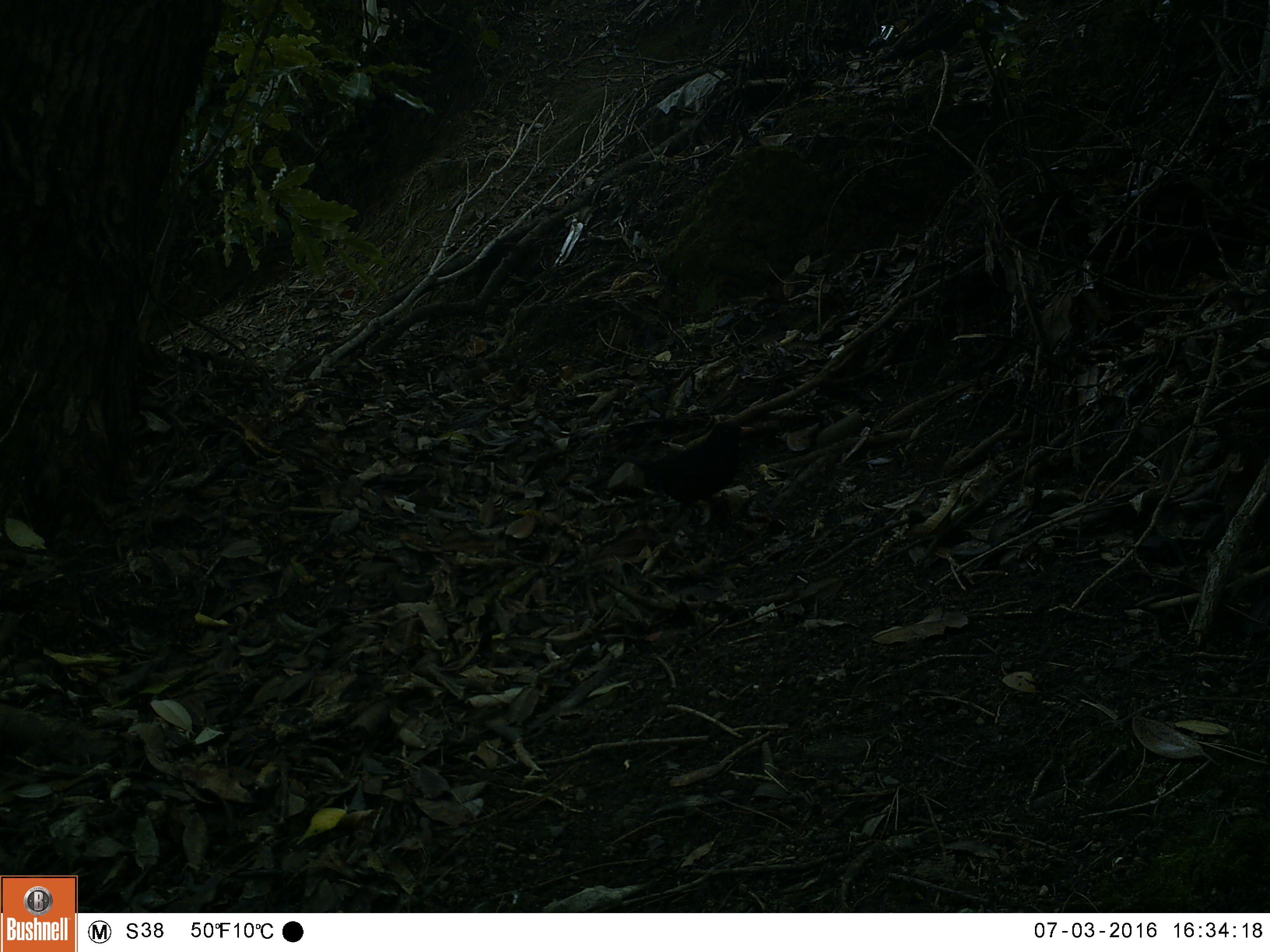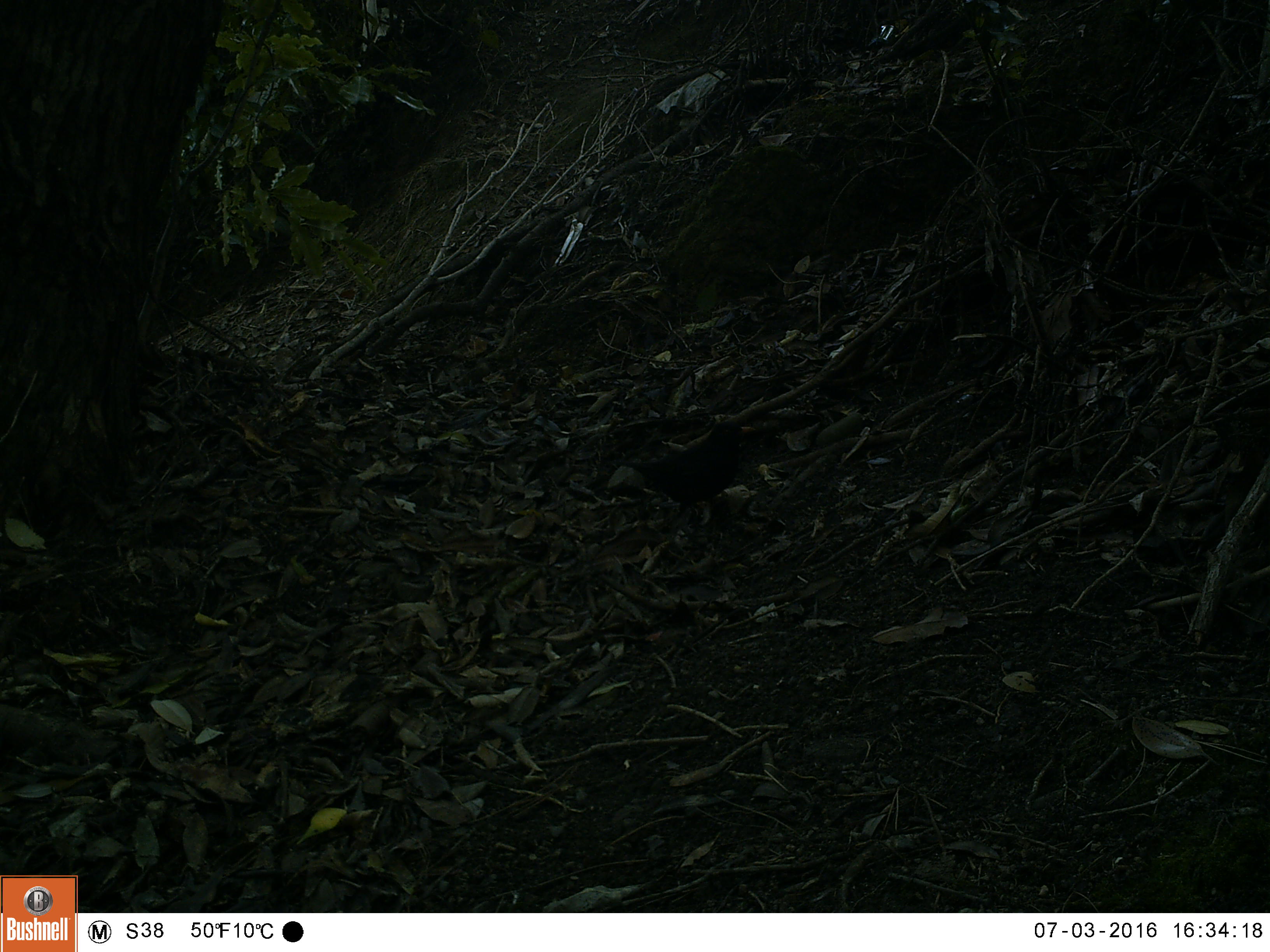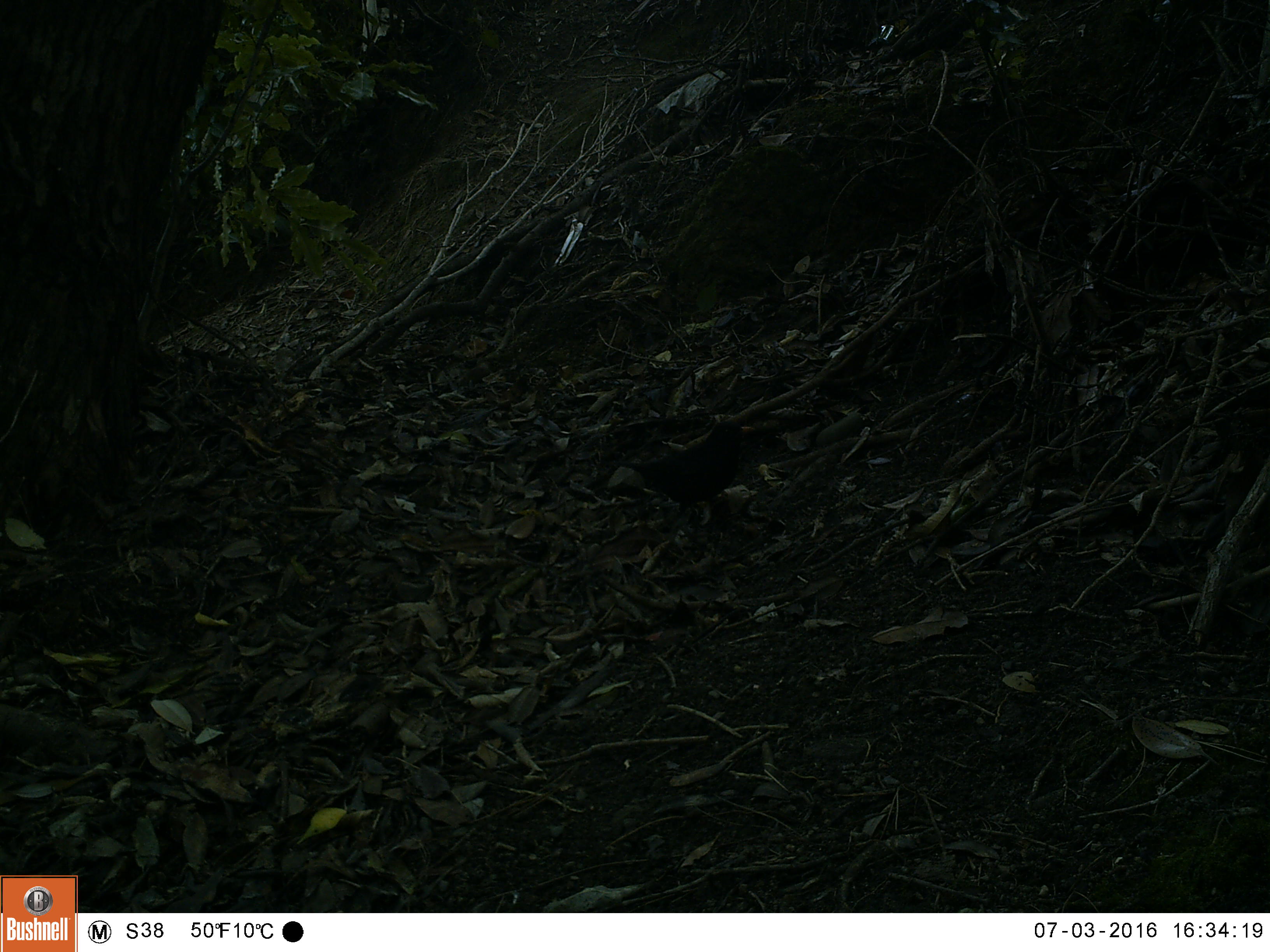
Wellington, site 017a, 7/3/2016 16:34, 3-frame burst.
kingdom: Animalia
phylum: Chordata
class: Aves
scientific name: Aves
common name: bird